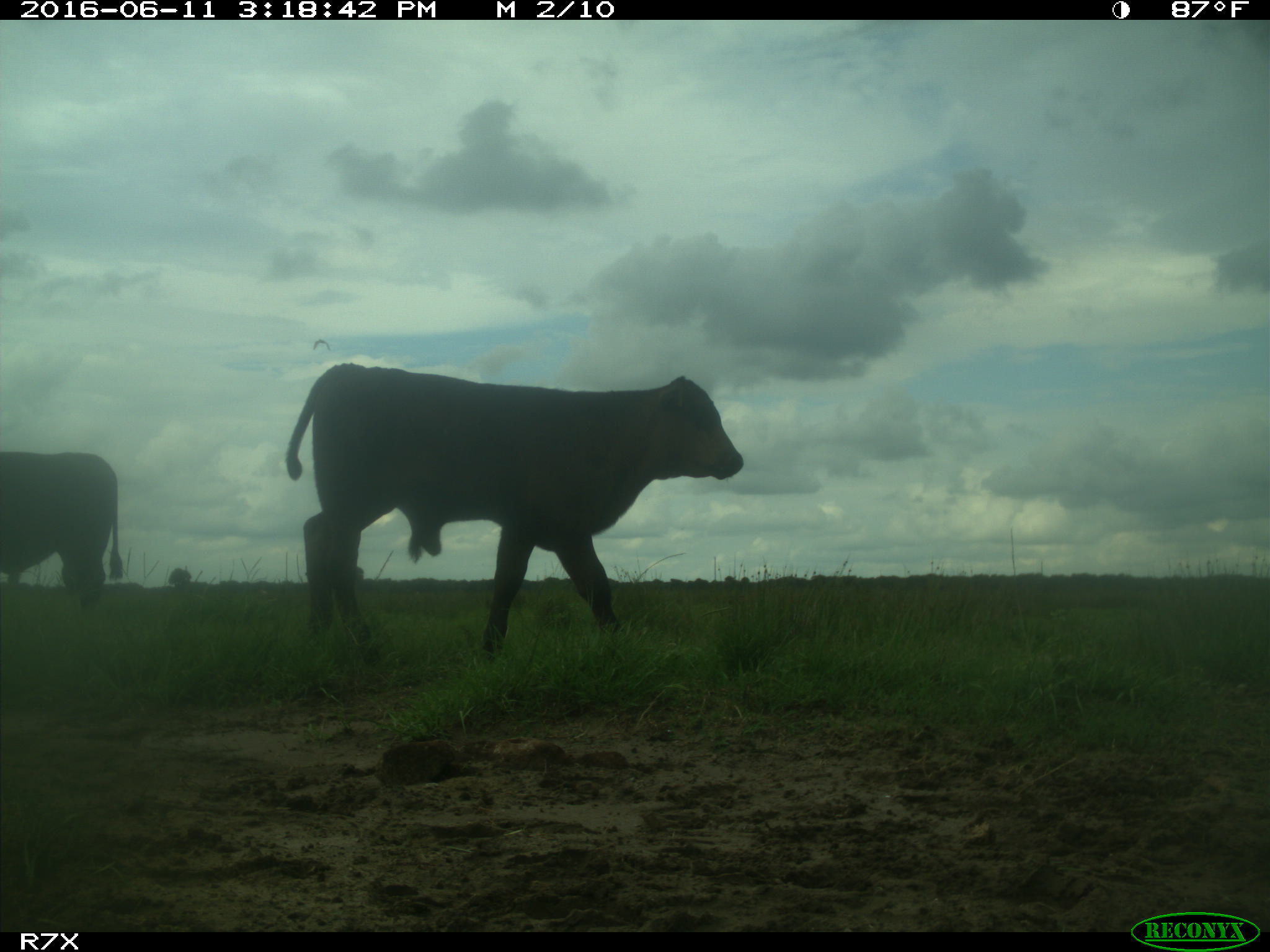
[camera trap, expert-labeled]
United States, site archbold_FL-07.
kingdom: Animalia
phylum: Chordata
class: Mammalia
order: Artiodactyla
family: Bovidae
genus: Bos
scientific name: Bos taurus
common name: domestic cow